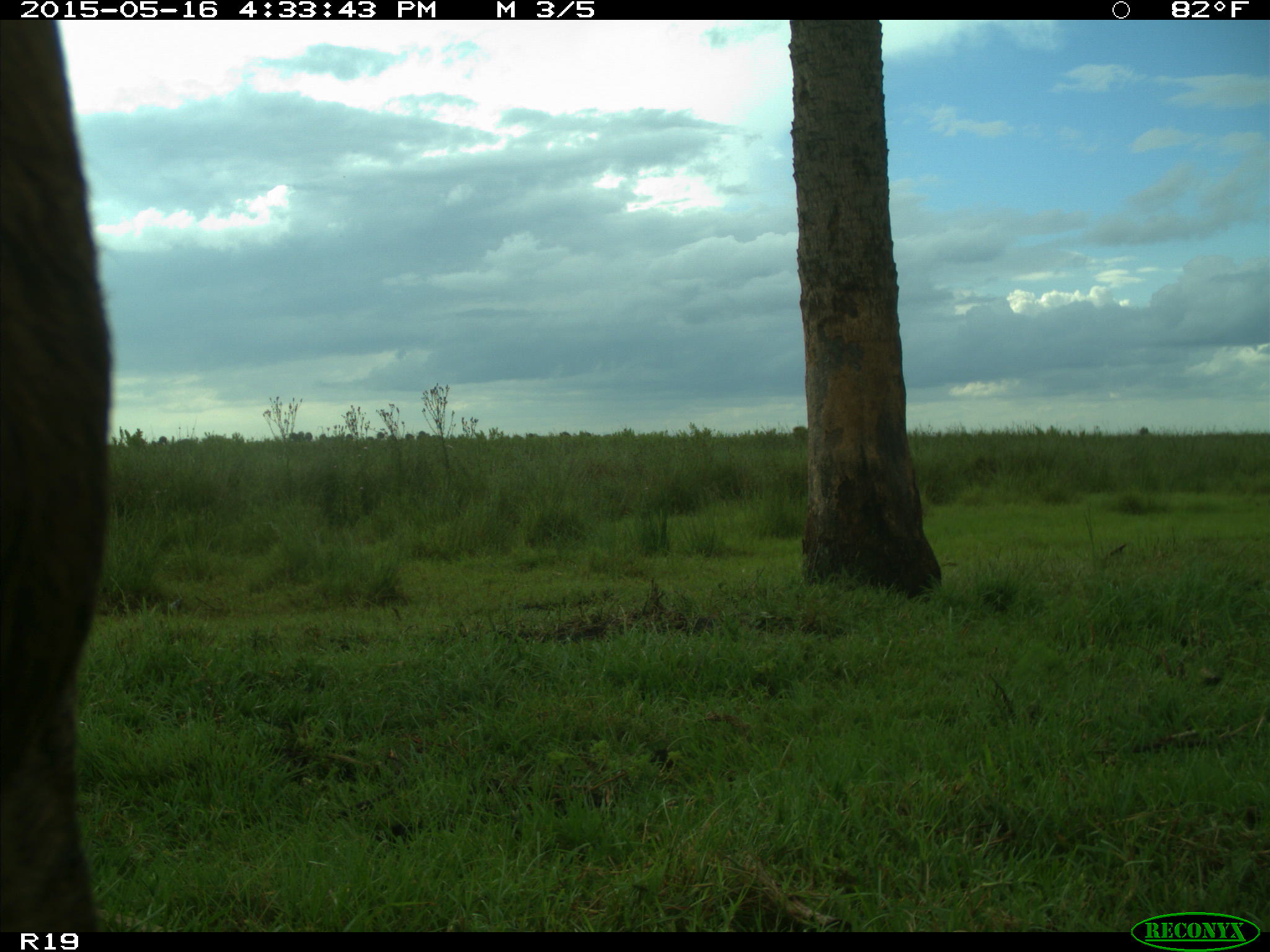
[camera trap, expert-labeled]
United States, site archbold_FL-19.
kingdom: Animalia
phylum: Chordata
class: Mammalia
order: Artiodactyla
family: Bovidae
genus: Bos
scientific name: Bos taurus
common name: domestic cow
Bos taurus (domestic cow).